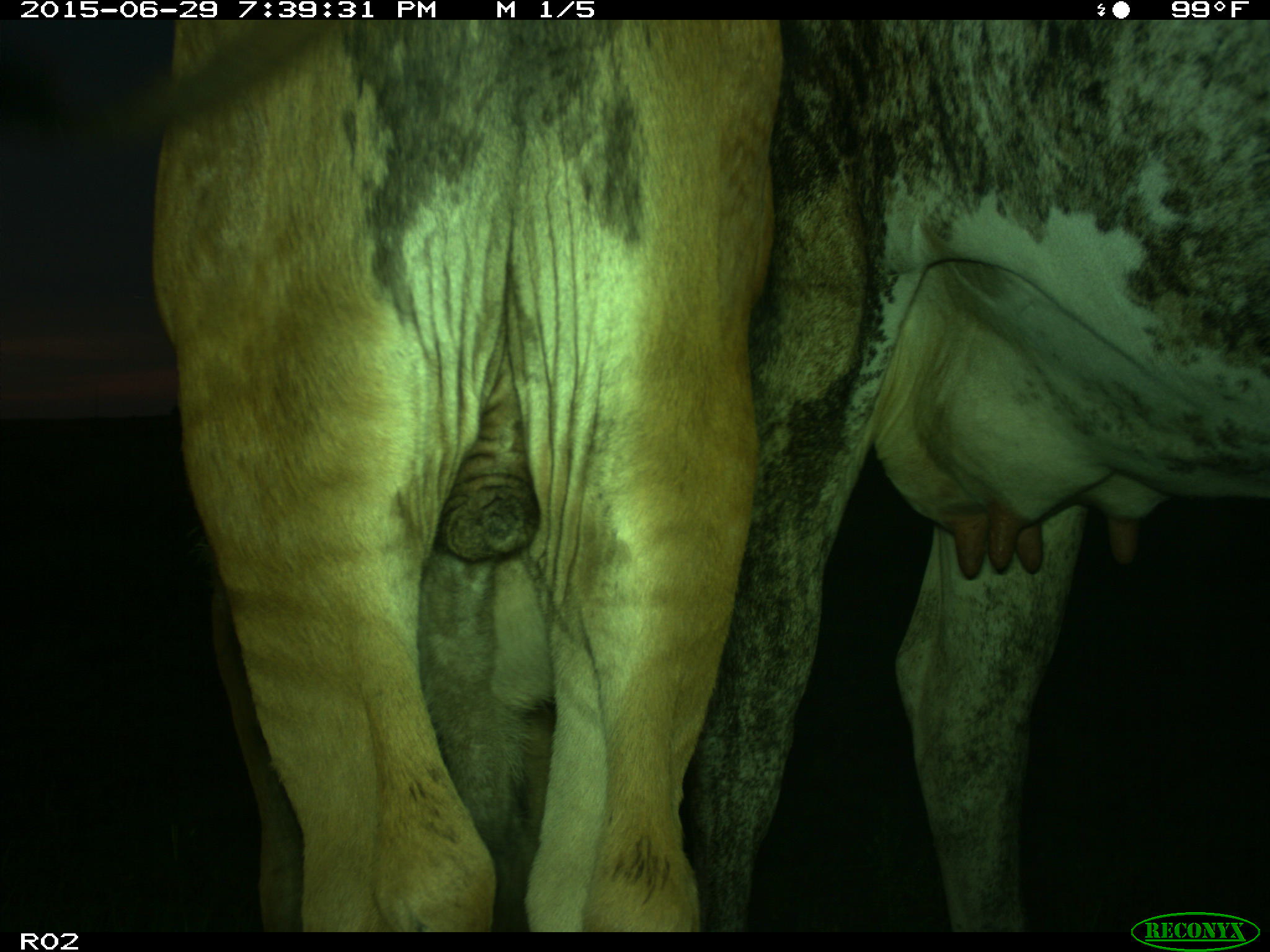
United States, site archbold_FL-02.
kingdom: Animalia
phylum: Chordata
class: Mammalia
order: Artiodactyla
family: Bovidae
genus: Bos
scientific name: Bos taurus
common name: domestic cow